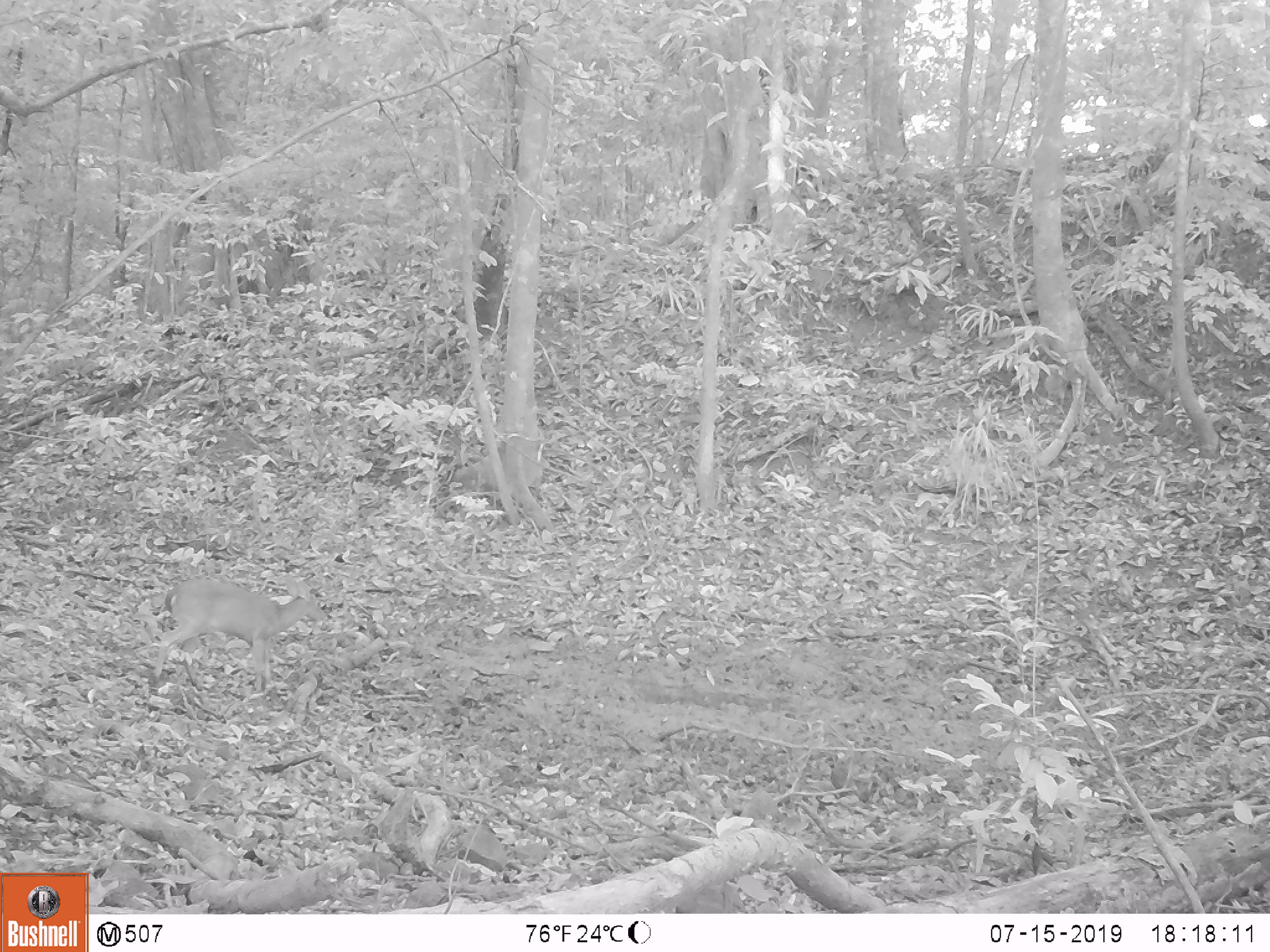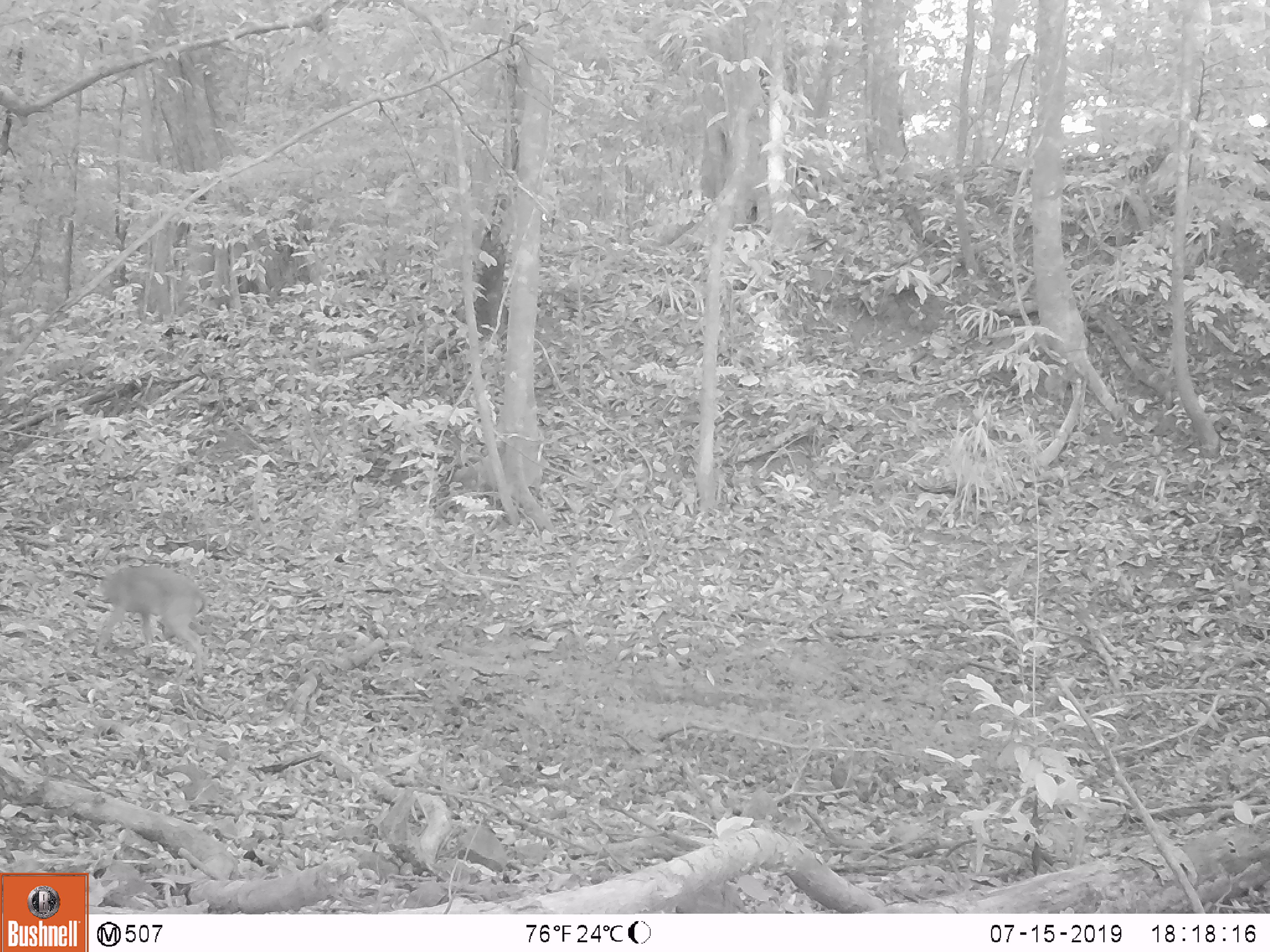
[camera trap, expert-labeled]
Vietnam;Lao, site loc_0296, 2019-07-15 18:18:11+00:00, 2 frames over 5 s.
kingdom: Animalia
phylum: Chordata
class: Mammalia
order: Artiodactyla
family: Cervidae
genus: Muntiacus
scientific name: Muntiacus vuquangensis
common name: large-antlered muntjac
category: large antlered muntjac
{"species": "large antlered muntjac (large-antlered muntjac) (Muntiacus vuquangensis)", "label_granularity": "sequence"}